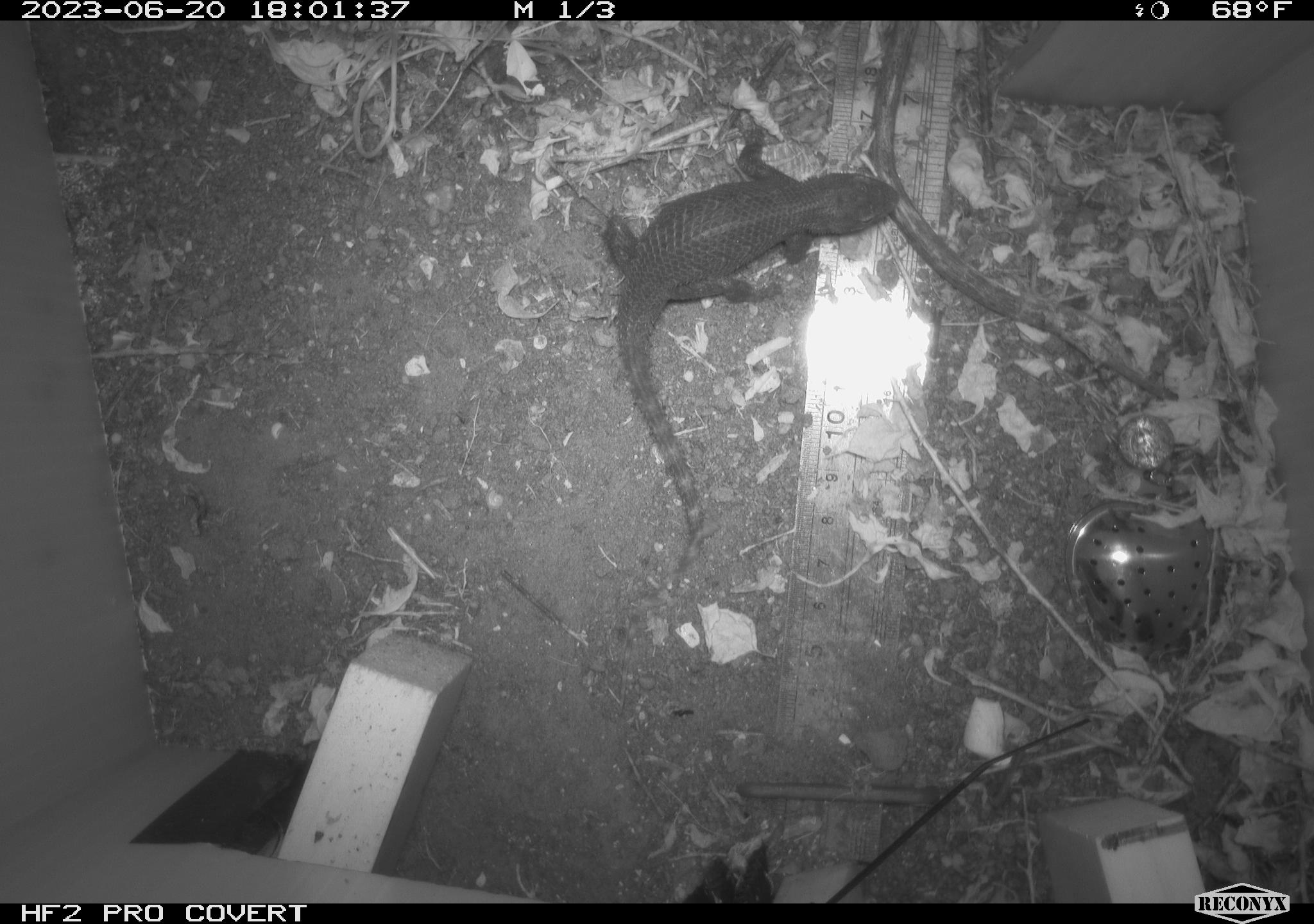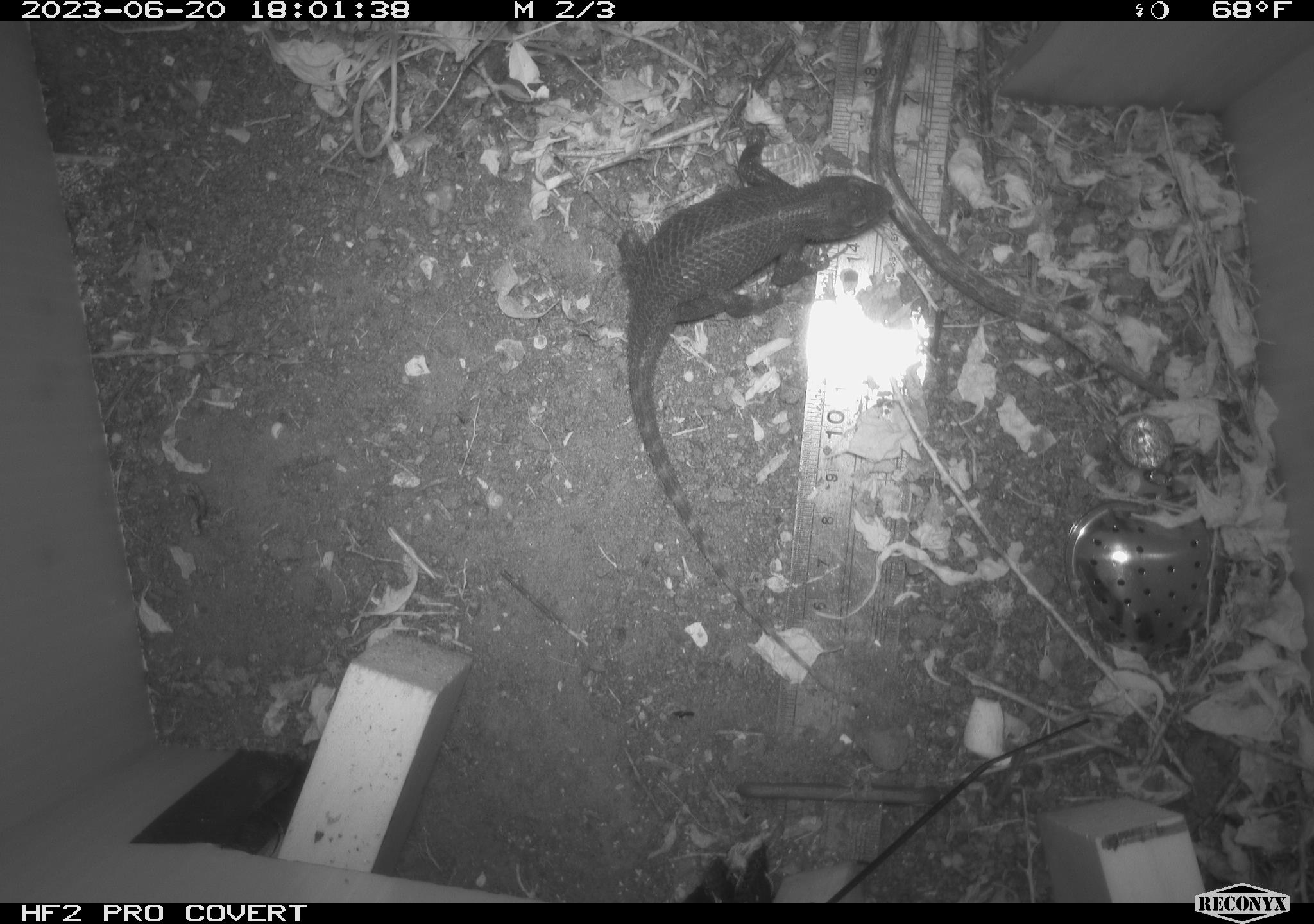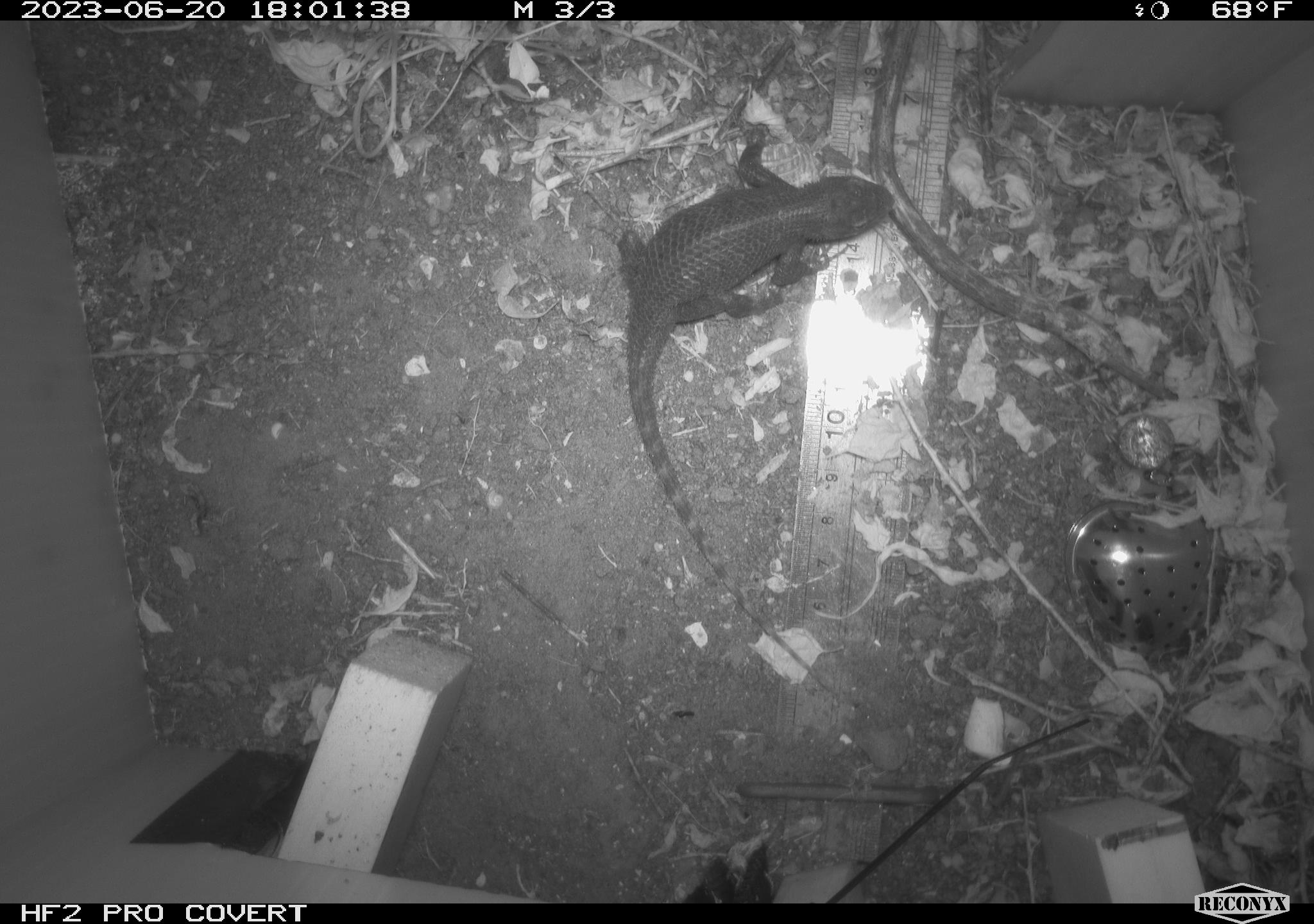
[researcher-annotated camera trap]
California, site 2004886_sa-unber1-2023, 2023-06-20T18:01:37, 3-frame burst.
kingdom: Animalia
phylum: Chordata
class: Reptilia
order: Squamata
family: Phrynosomatidae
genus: Sceloporus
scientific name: Sceloporus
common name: spiny lizards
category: sceloporus species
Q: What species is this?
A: Sceloporus species (spiny lizards) (Sceloporus).